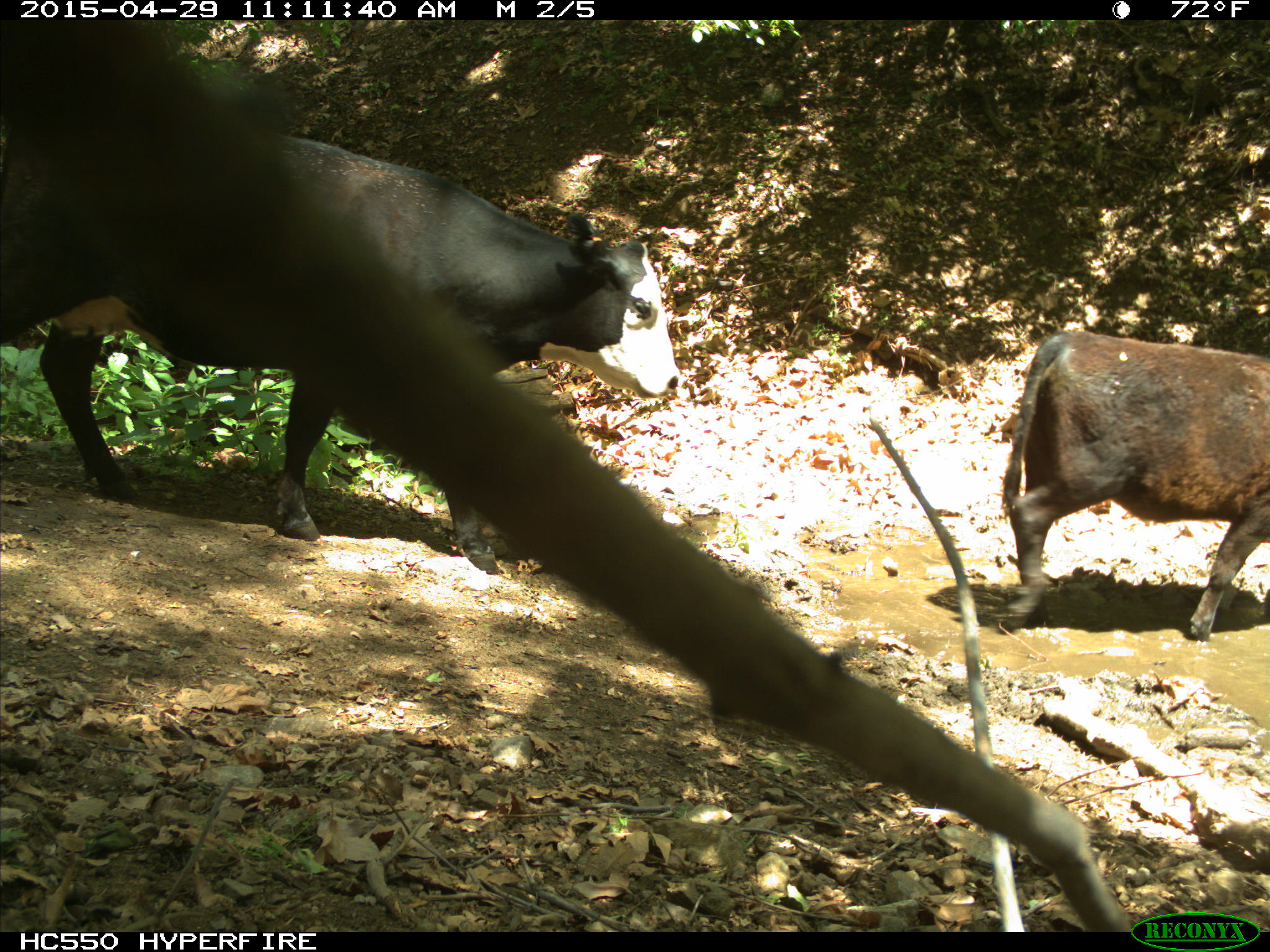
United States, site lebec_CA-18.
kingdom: Animalia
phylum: Chordata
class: Mammalia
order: Artiodactyla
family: Bovidae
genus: Bos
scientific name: Bos taurus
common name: domestic cow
Bos taurus (domestic cow).